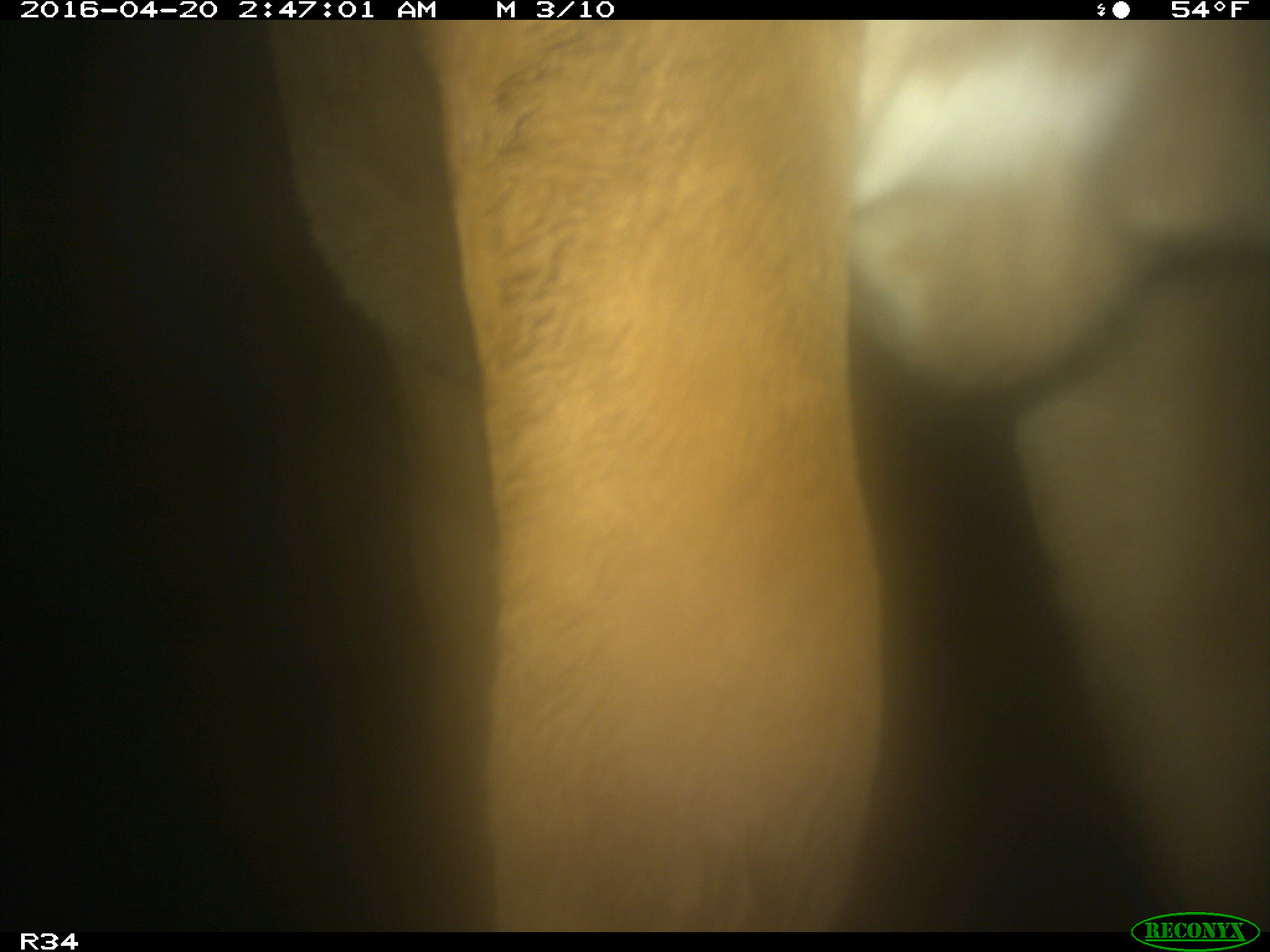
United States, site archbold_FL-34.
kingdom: Animalia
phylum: Chordata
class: Mammalia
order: Artiodactyla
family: Bovidae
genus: Bos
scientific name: Bos taurus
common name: domestic cow